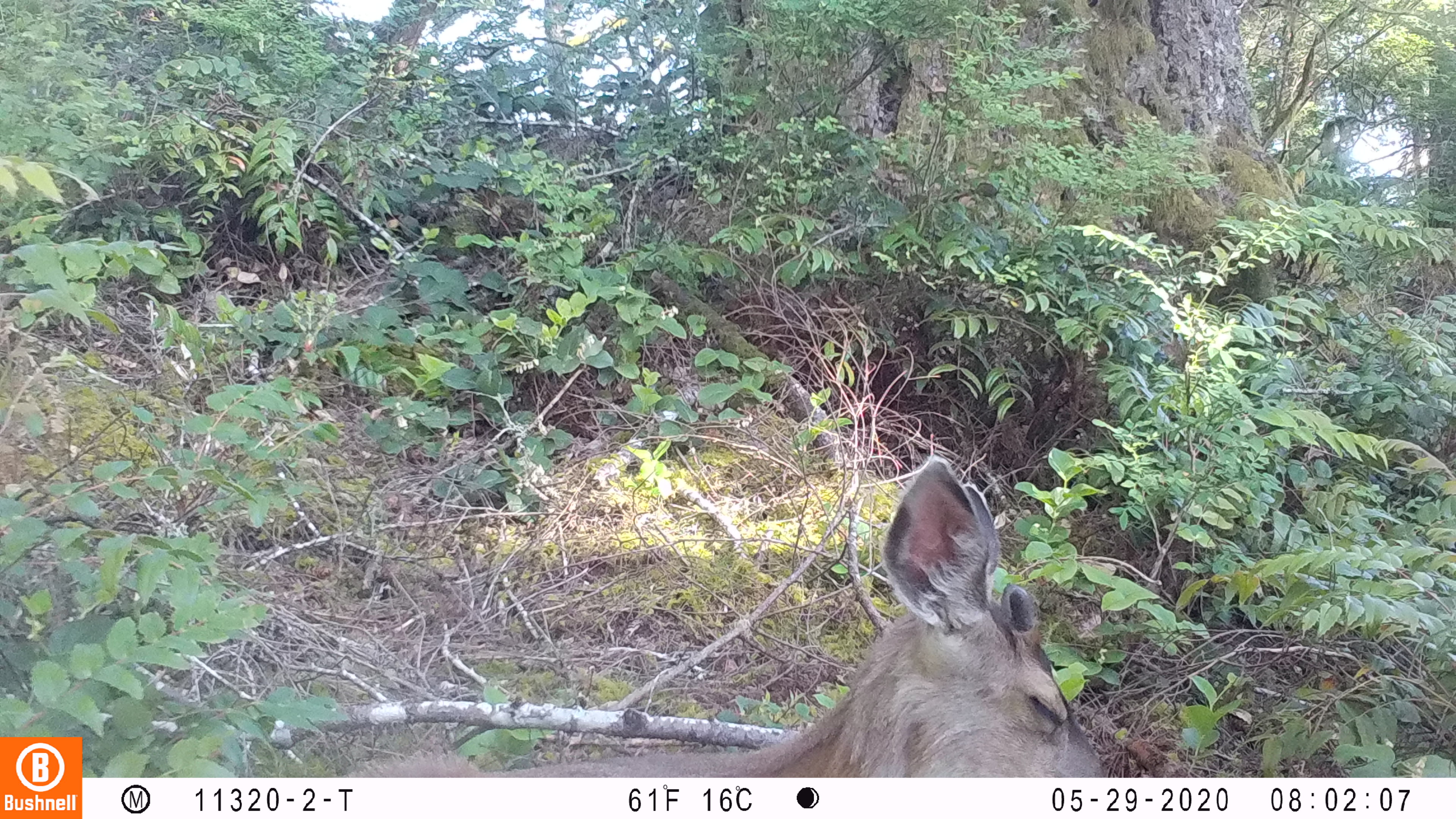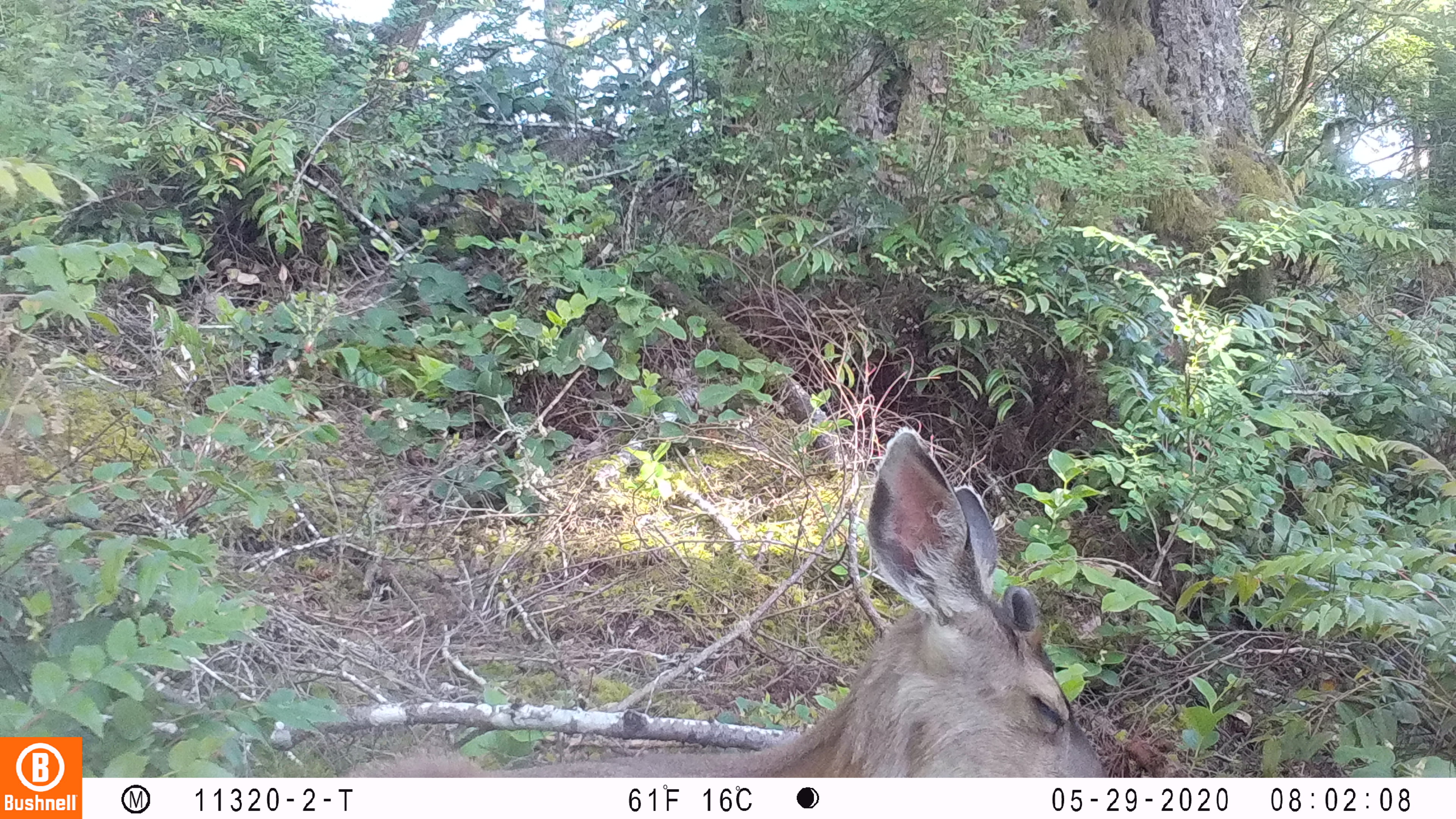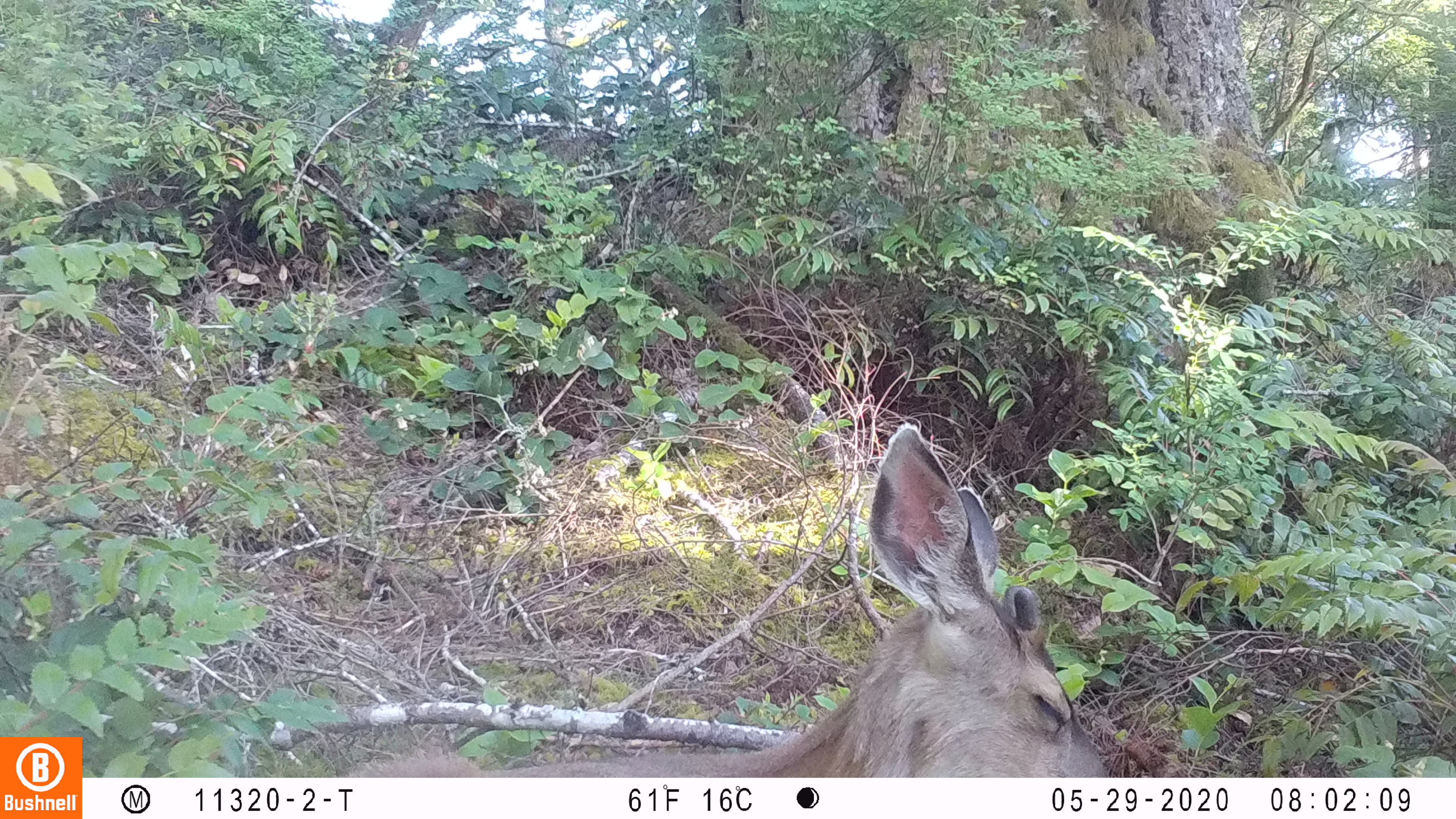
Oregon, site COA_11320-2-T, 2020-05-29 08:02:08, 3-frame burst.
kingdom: Animalia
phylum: Chordata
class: Mammalia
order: Artiodactyla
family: Cervidae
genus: Odocoileus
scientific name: Odocoileus hemionus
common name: black-tailed deer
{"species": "black-tailed deer (Odocoileus hemionus)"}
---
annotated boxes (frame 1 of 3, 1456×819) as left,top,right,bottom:
black-tailed deer: 338,446,1106,770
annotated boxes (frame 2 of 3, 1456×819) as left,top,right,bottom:
black-tailed deer: 349,421,1109,772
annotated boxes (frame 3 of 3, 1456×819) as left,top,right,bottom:
black-tailed deer: 347,418,1111,774